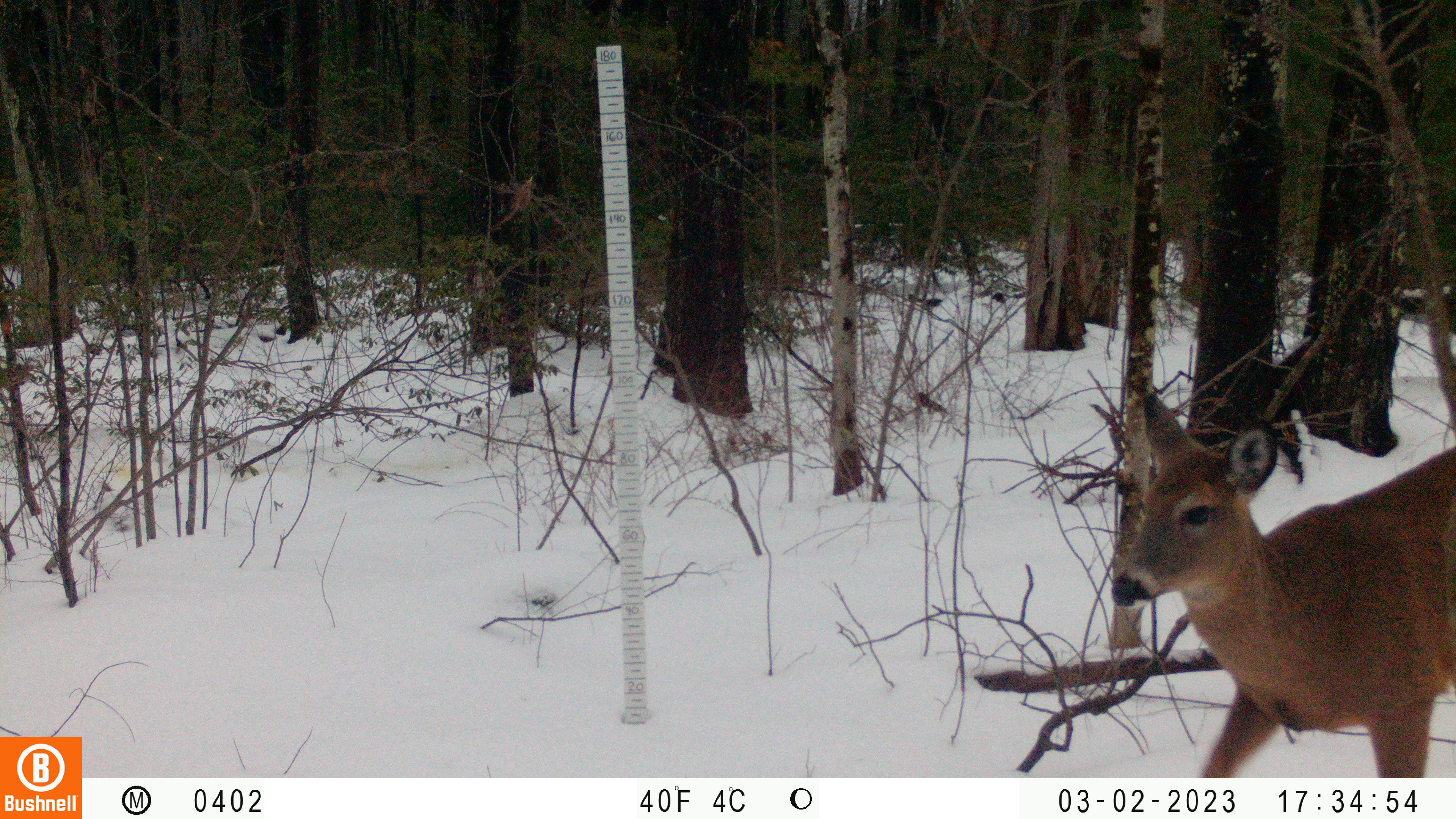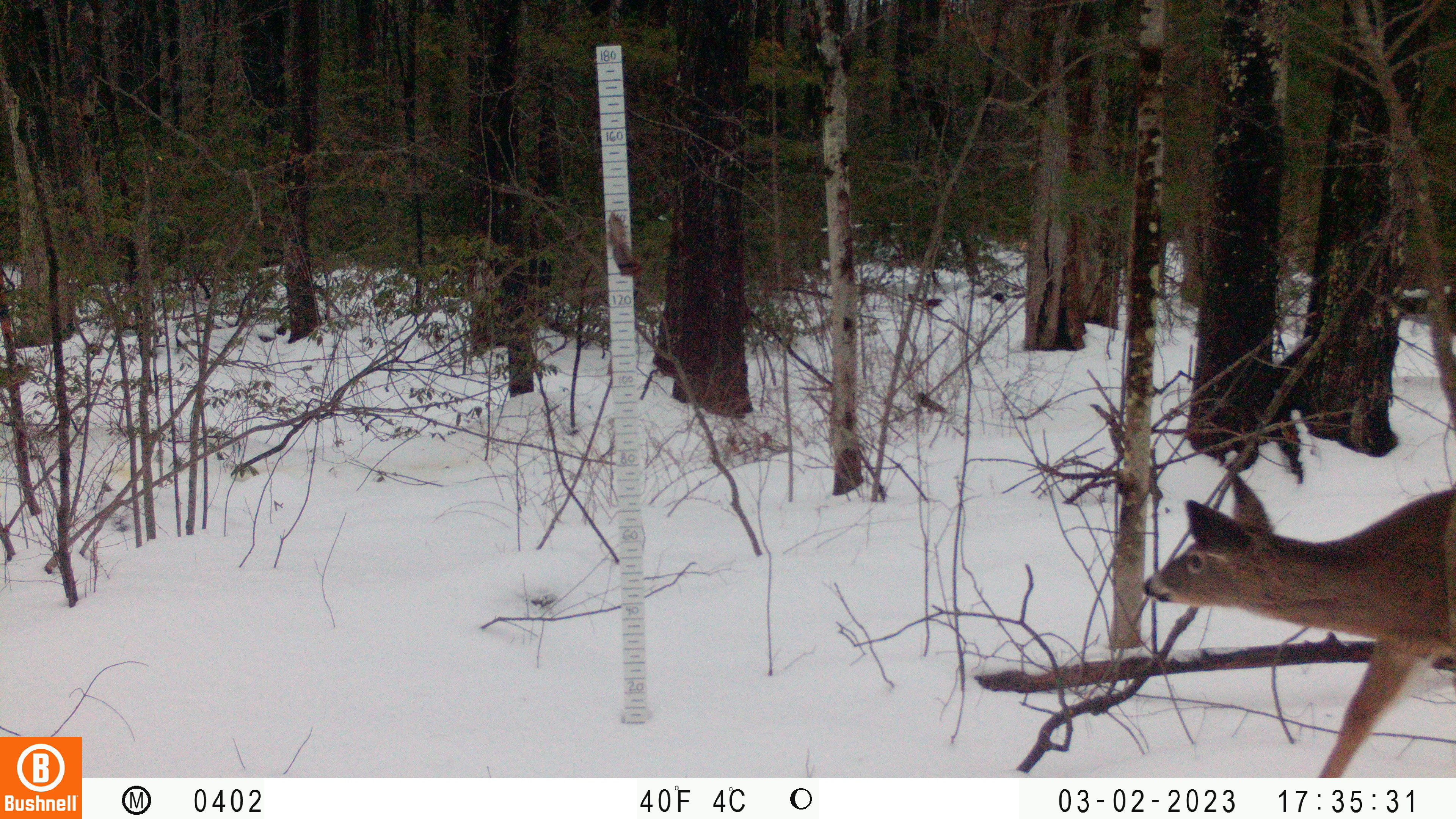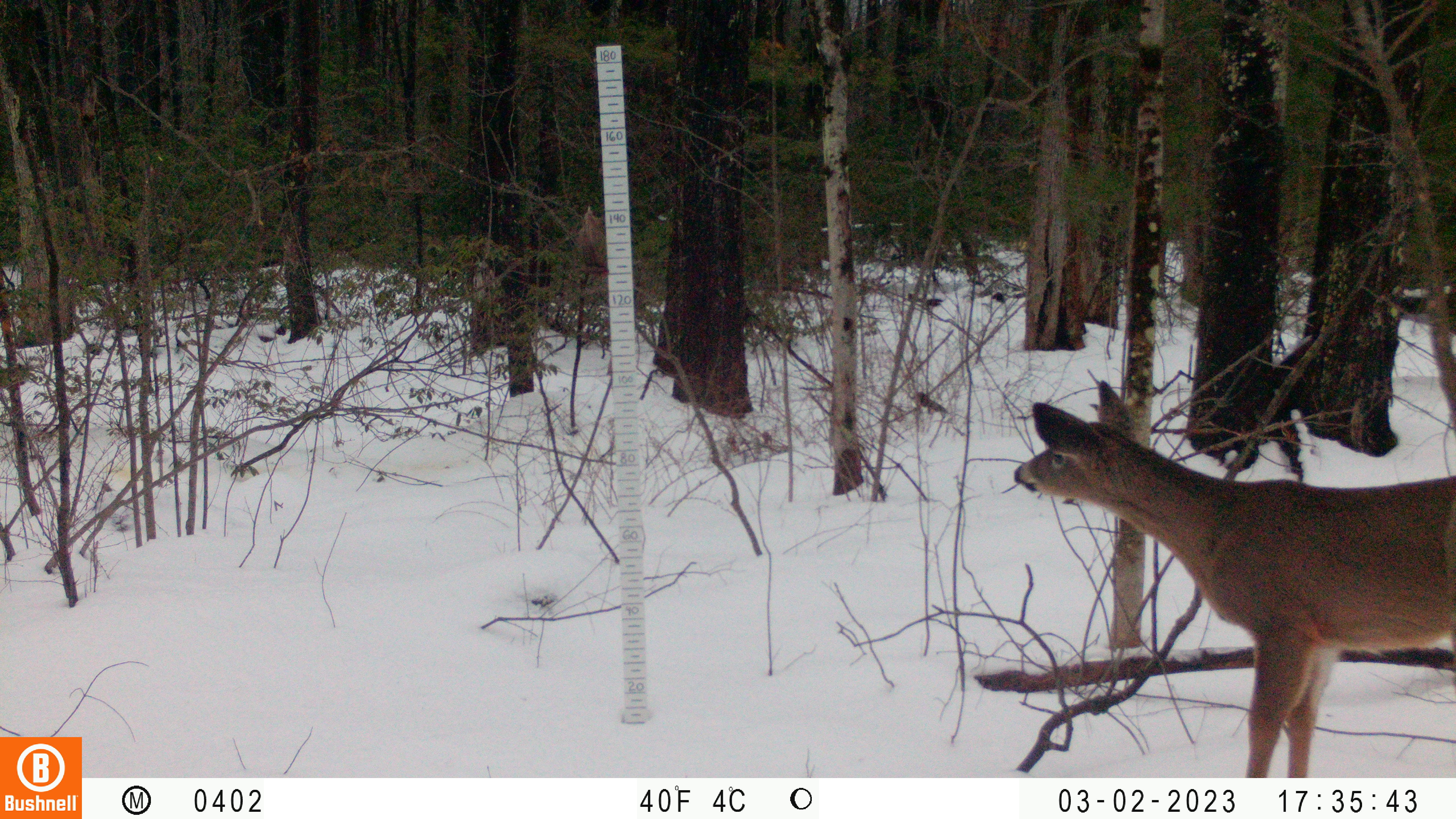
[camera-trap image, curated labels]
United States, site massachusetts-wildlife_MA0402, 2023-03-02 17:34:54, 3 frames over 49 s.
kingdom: Animalia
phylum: Chordata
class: Mammalia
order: Artiodactyla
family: Cervidae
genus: Odocoileus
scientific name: Odocoileus virginianus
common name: white-tailed deer